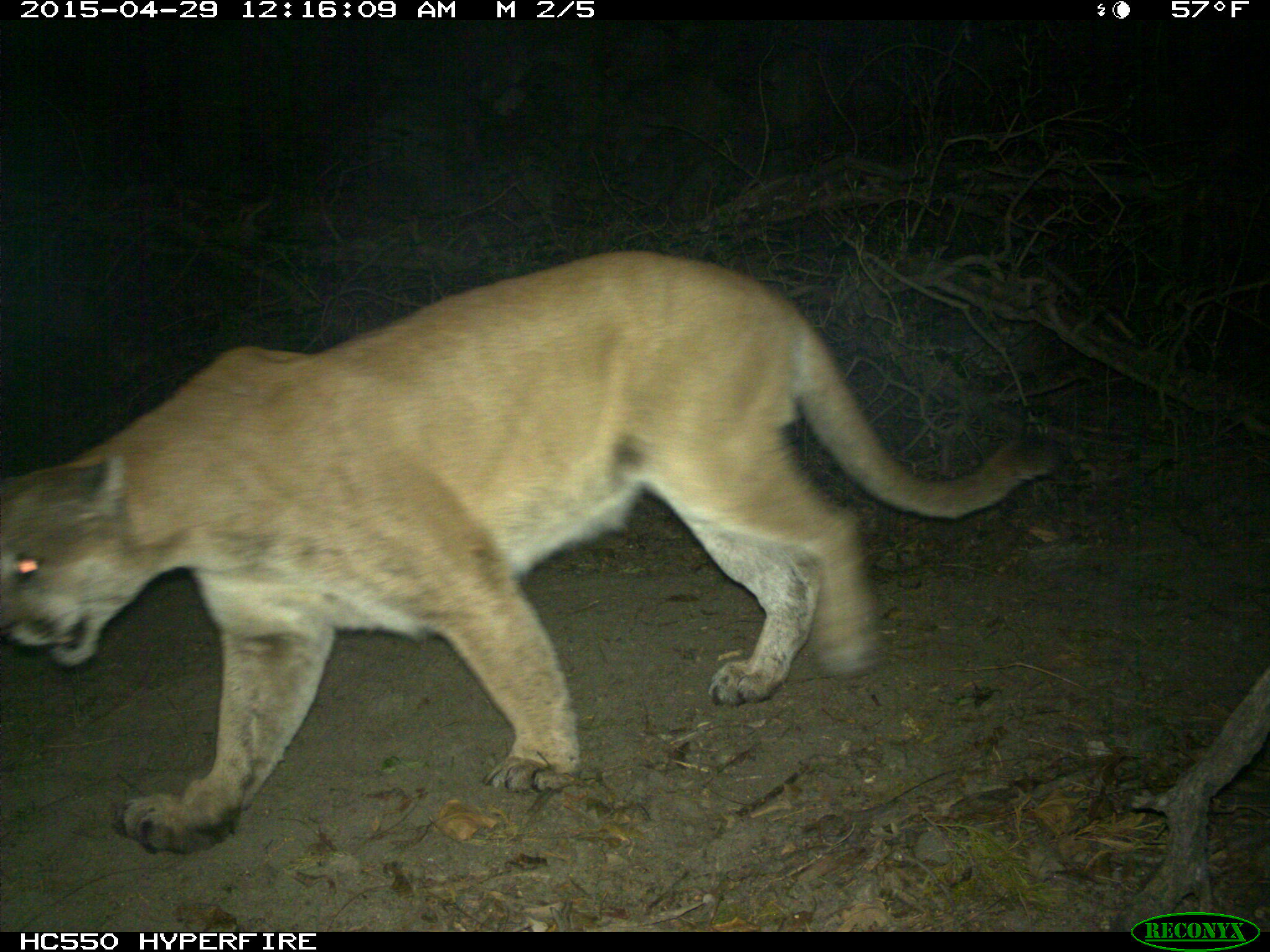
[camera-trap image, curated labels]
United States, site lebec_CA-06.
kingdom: Animalia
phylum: Chordata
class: Mammalia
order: Carnivora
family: Felidae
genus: Puma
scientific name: Puma concolor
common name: mountain lion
Puma concolor (mountain lion).